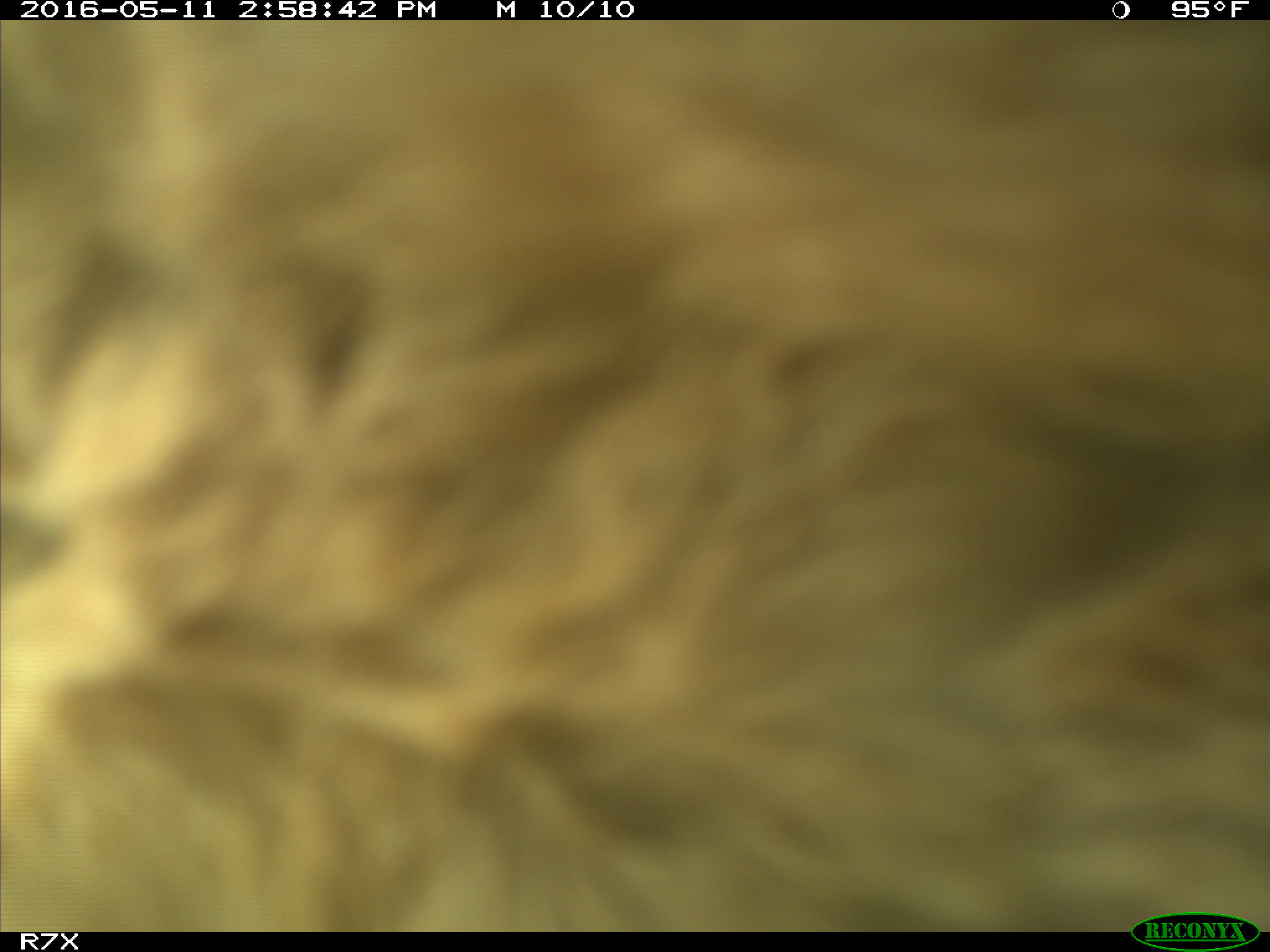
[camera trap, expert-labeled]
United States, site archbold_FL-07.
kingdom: Animalia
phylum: Chordata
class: Mammalia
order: Artiodactyla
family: Bovidae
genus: Bos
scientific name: Bos taurus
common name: domestic cow